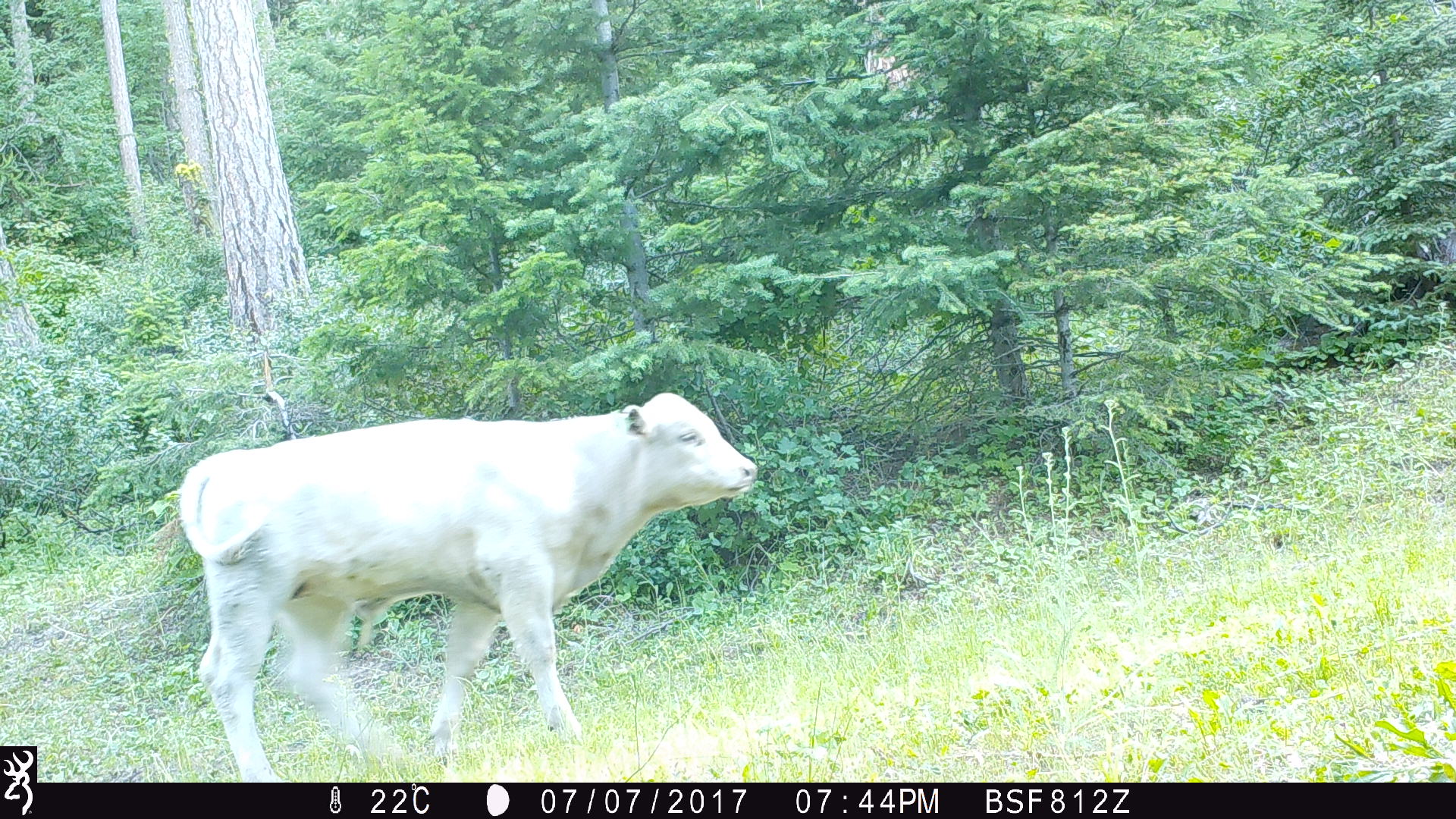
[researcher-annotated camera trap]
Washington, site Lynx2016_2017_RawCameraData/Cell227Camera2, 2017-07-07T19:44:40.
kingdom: Animalia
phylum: Chordata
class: Mammalia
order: Artiodactyla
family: Bovidae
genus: Bos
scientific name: Bos taurus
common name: domestic cattle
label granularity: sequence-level